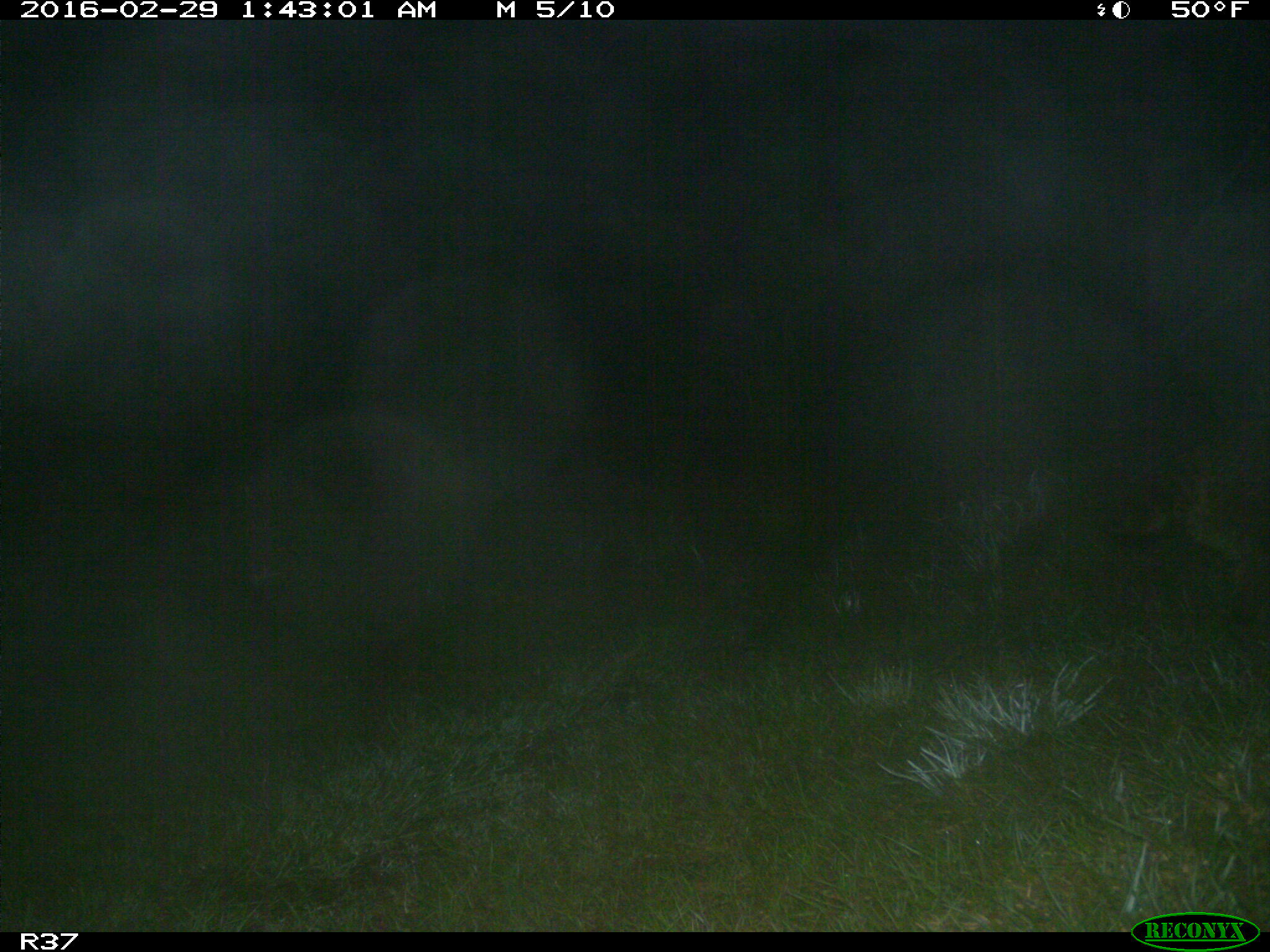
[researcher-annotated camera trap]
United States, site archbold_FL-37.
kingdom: Animalia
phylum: Chordata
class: Mammalia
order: Carnivora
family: Procyonidae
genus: Procyon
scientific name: Procyon lotor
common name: common raccoon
Procyon lotor (common raccoon).